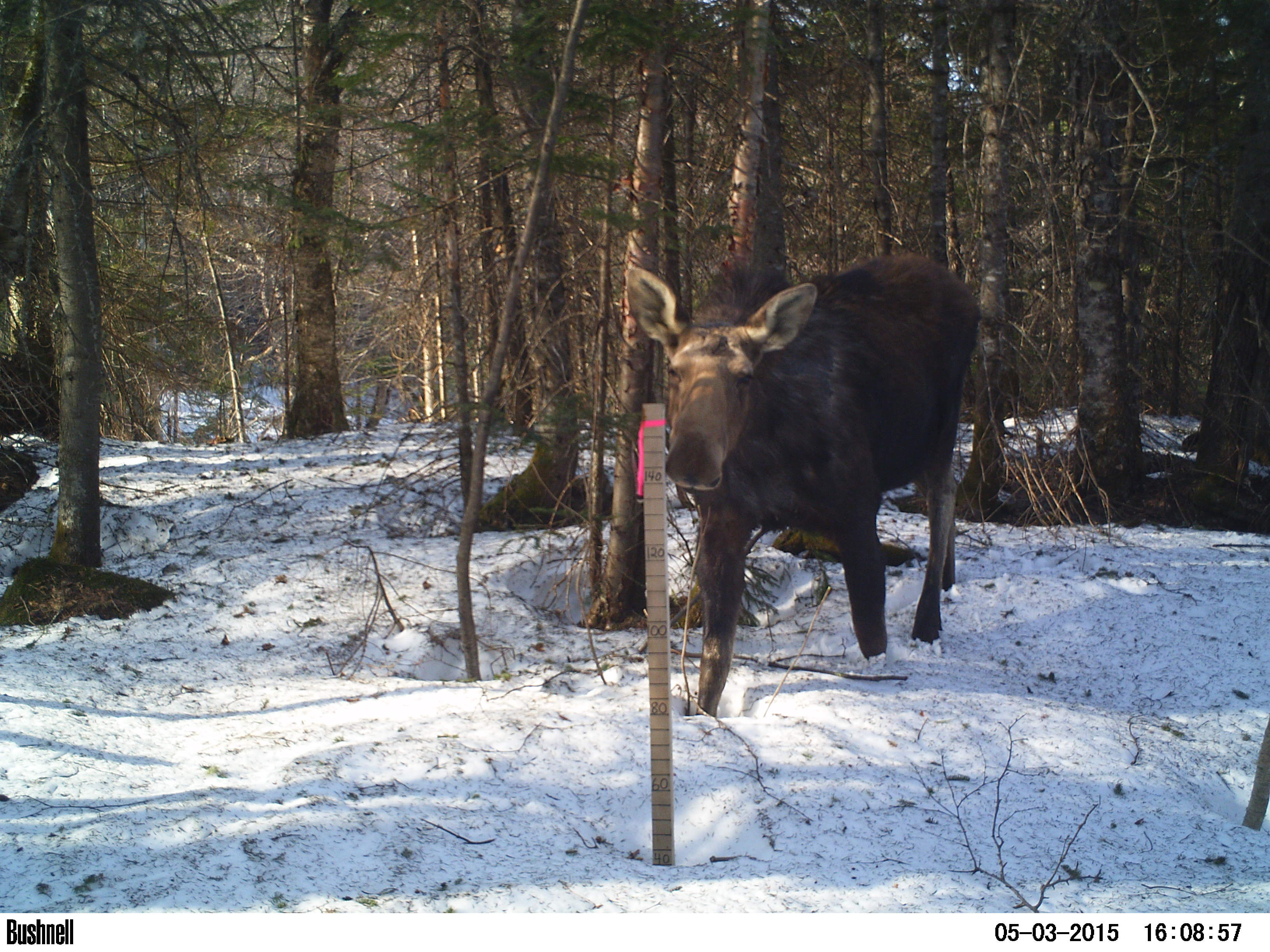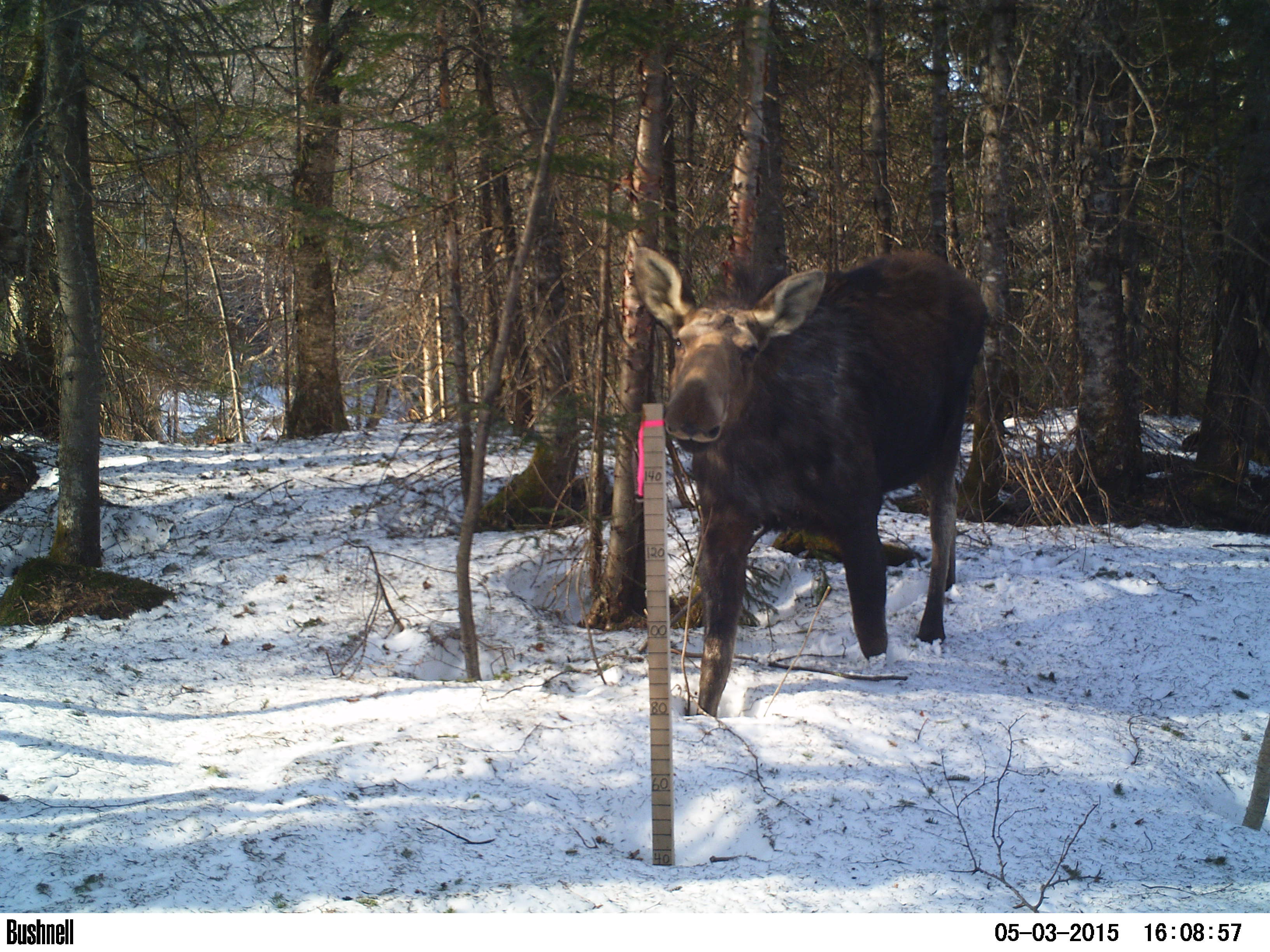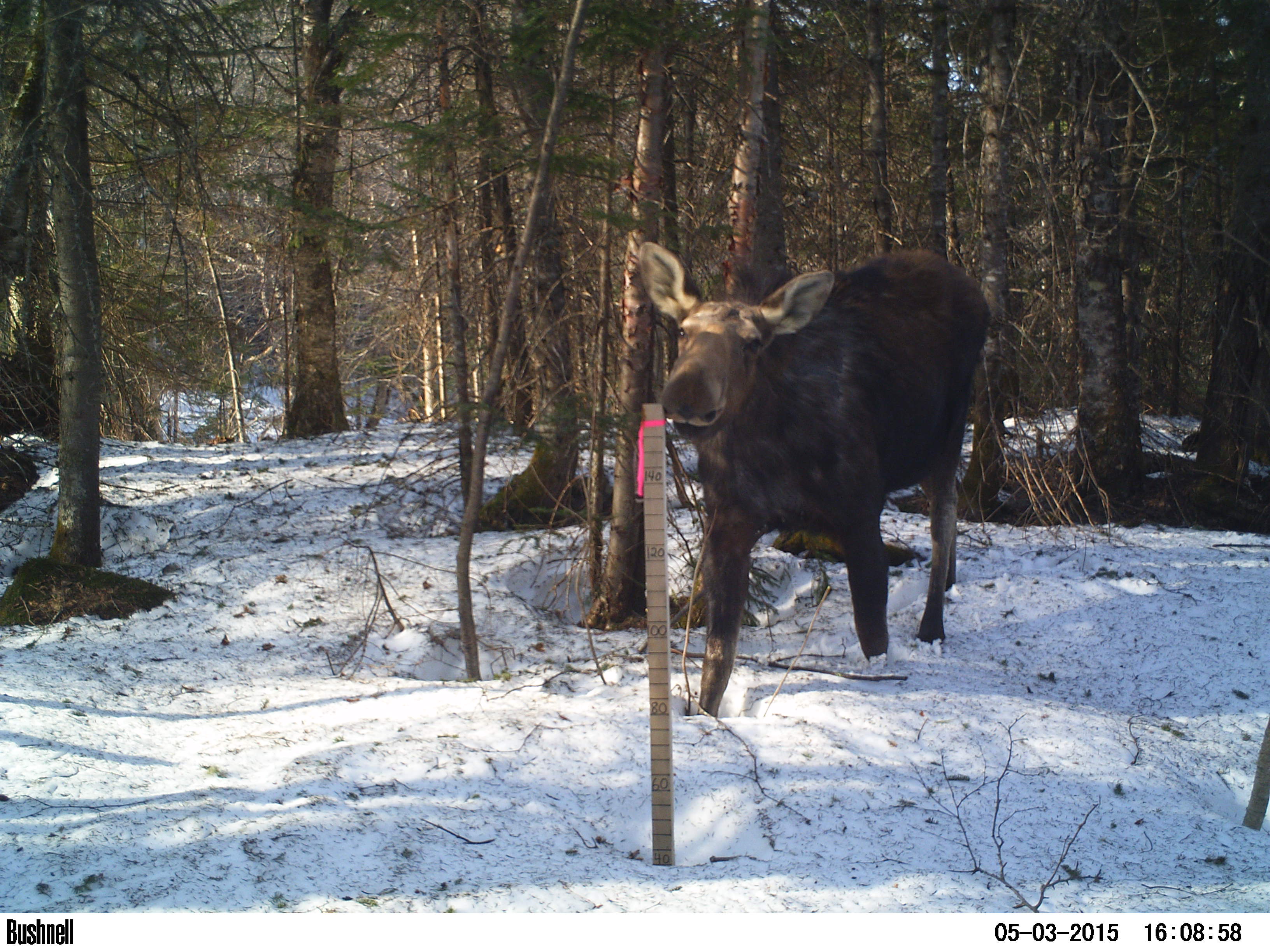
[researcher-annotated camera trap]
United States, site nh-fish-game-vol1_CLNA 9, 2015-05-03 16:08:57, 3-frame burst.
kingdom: Animalia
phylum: Chordata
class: Mammalia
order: Artiodactyla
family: Cervidae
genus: Alces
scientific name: Alces alces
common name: moose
Moose (Alces alces).